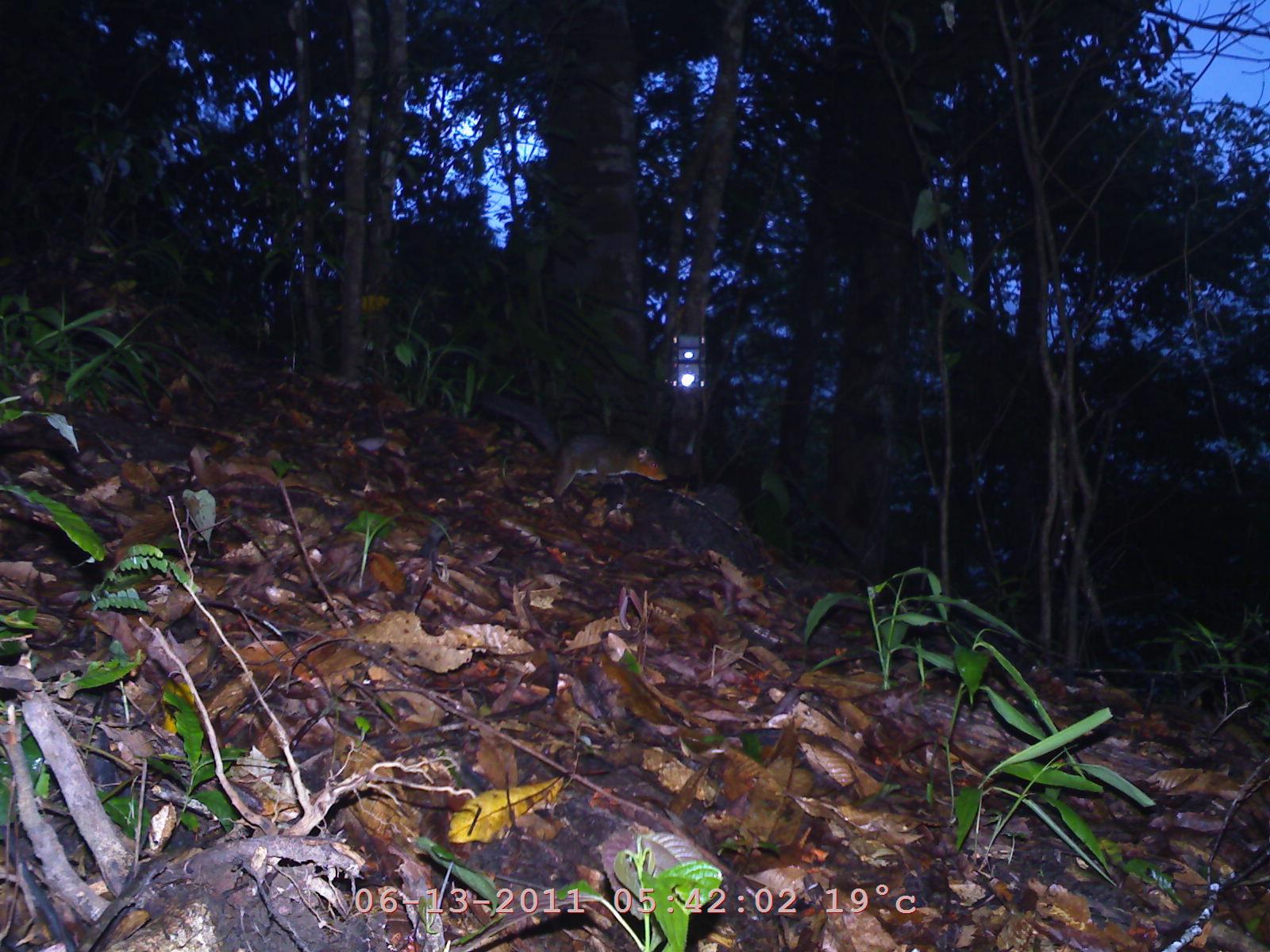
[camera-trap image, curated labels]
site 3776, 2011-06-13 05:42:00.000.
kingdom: Animalia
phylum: Chordata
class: Mammalia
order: Rodentia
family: Sciuridae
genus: Dremomys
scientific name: Dremomys rufigenis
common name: asian red-cheeked squirrel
Dremomys rufigenis (asian red-cheeked squirrel), count 1.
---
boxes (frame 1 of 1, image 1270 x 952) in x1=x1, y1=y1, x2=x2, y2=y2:
dremomys rufigenis: x1=477, y1=388, x2=666, y2=499